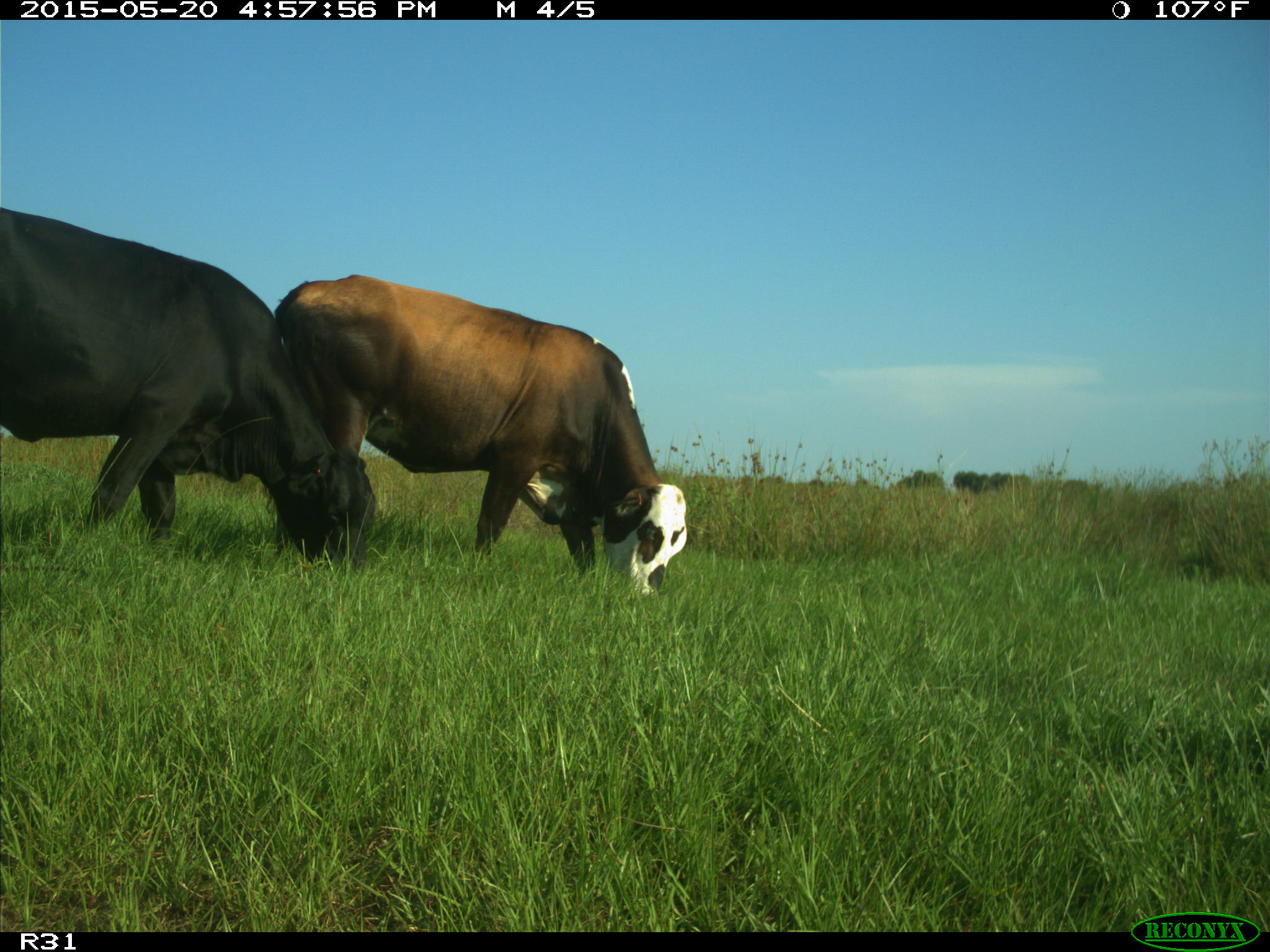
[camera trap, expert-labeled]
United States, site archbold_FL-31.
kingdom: Animalia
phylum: Chordata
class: Mammalia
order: Artiodactyla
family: Bovidae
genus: Bos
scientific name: Bos taurus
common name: domestic cow